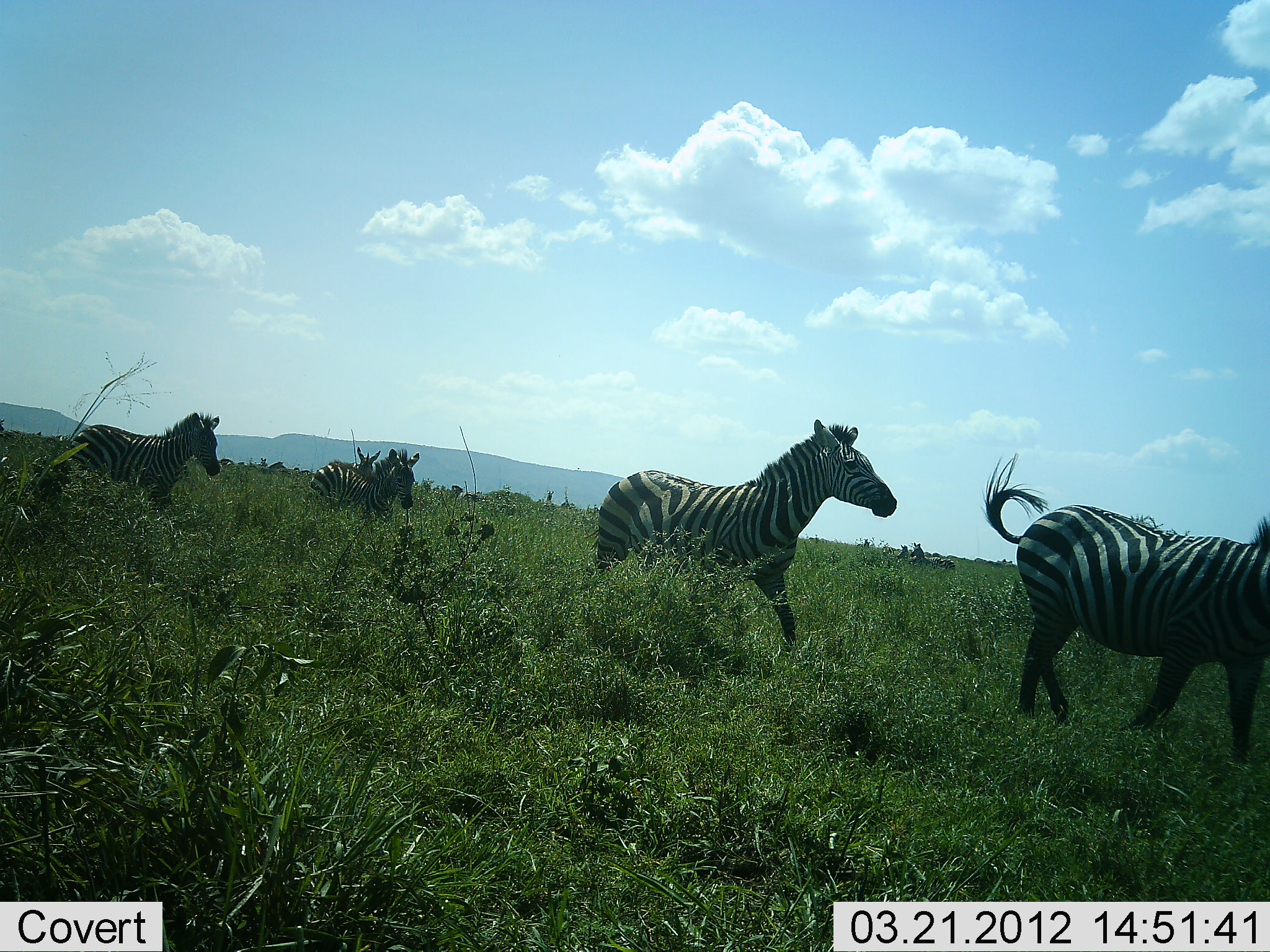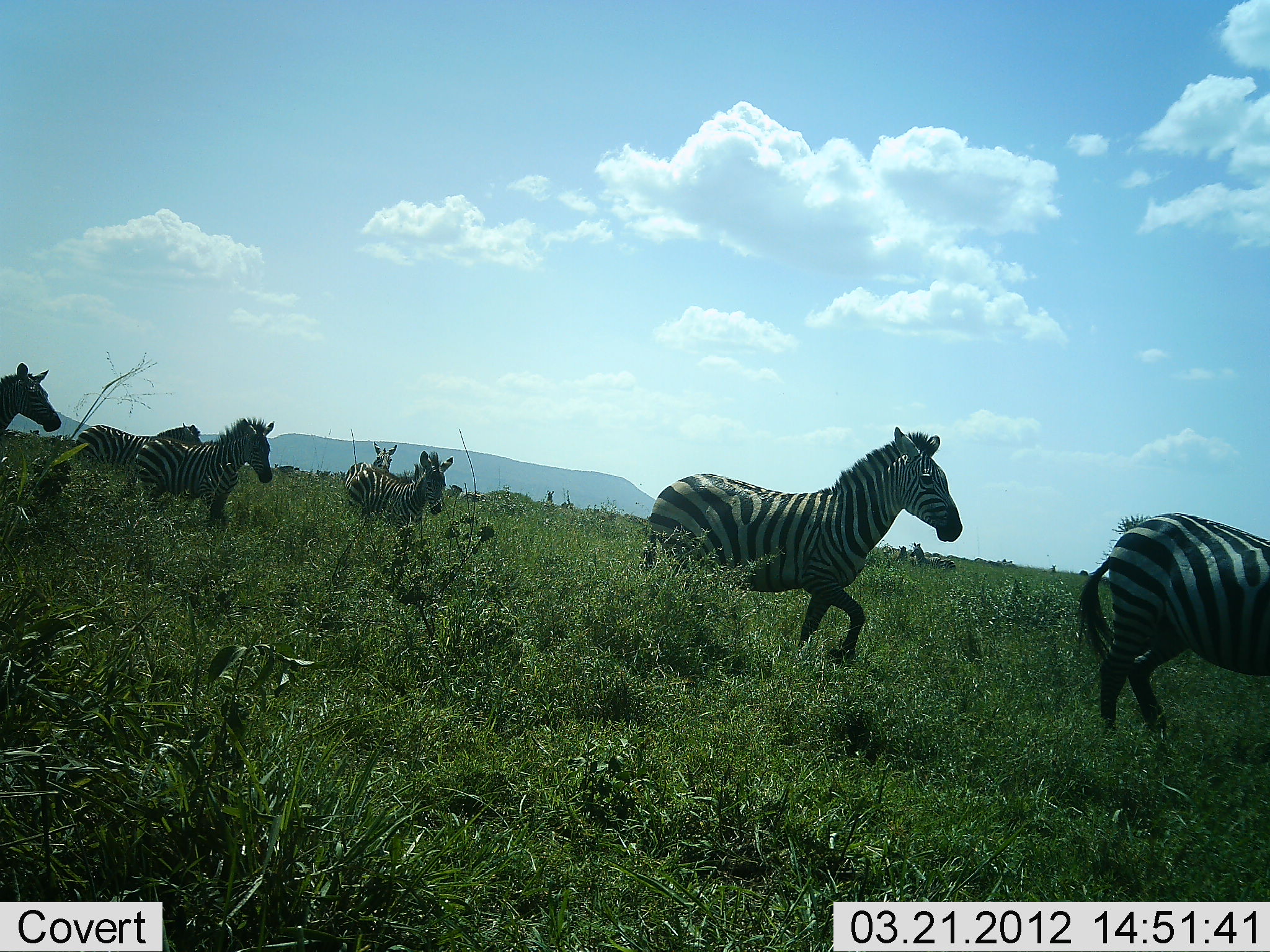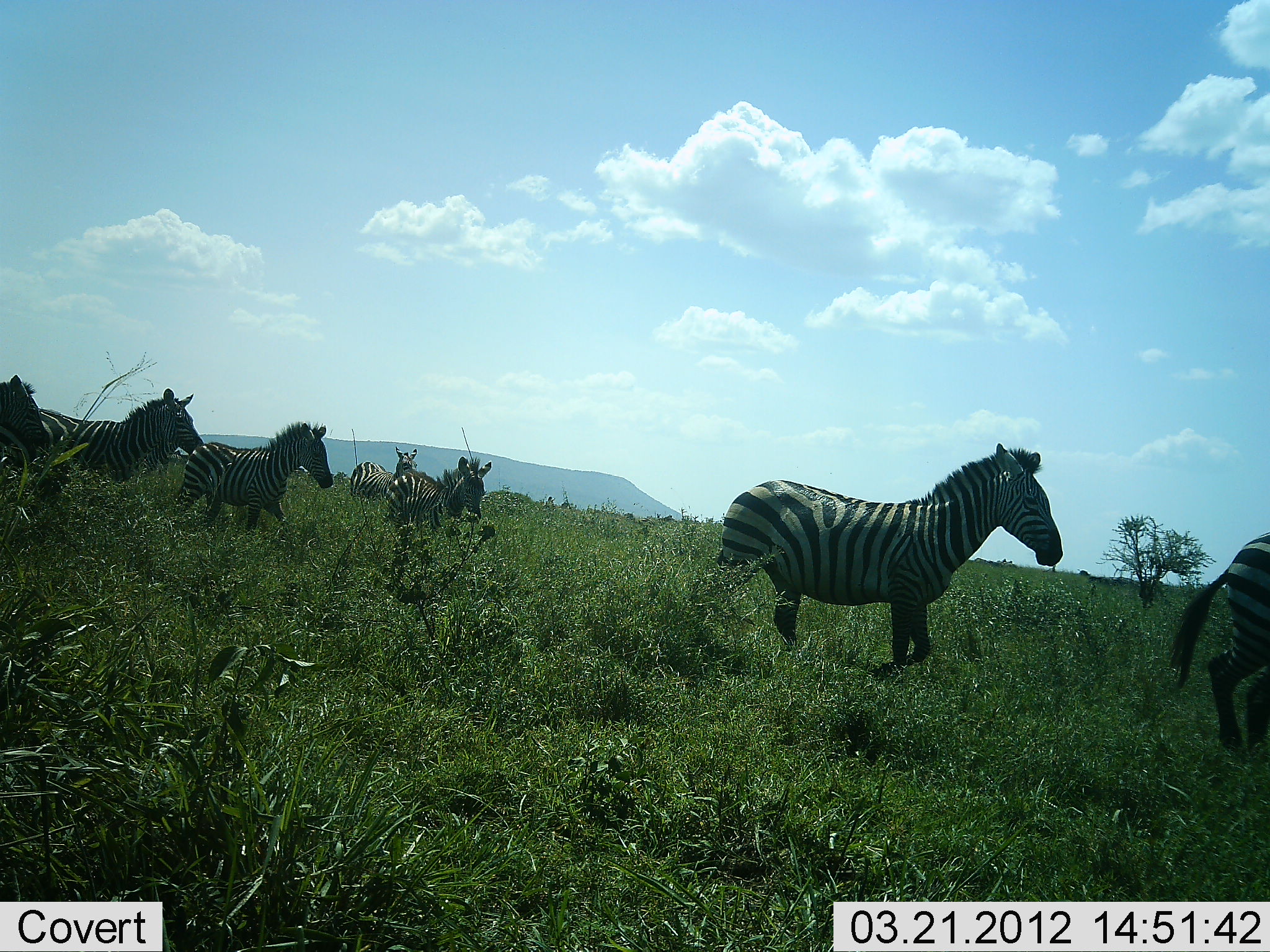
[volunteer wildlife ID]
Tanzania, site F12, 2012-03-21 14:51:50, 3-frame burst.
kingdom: Animalia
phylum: Chordata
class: Mammalia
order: Perissodactyla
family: Equidae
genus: Equus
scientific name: Equus quagga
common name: plains zebra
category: zebra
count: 7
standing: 0%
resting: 0%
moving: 100%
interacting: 0%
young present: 0%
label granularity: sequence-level